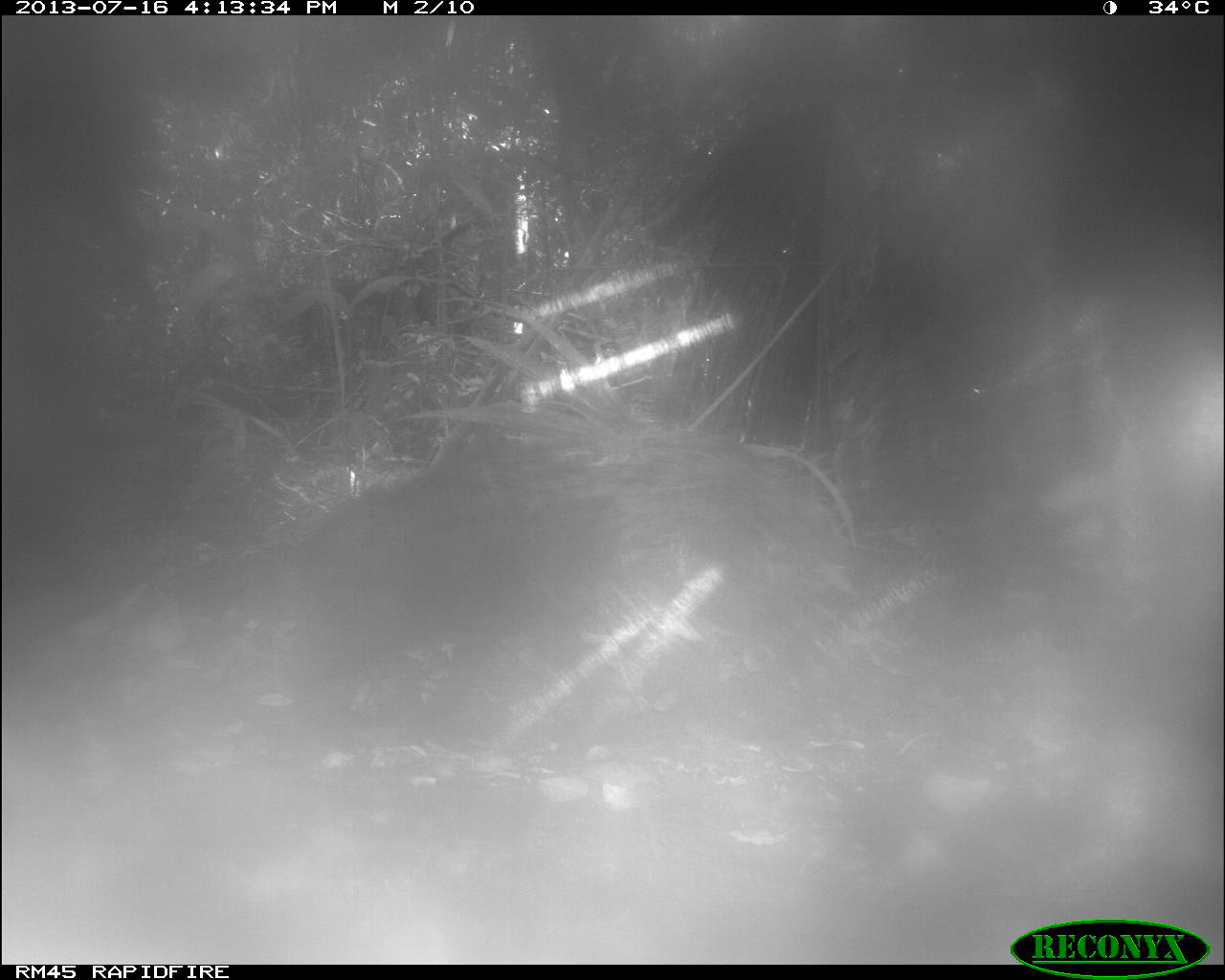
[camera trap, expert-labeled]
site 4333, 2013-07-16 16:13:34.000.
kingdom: Animalia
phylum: Chordata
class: Mammalia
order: Artiodactyla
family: Tayassuidae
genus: Tayassu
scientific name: Tayassu pecari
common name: white-lipped peccary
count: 1